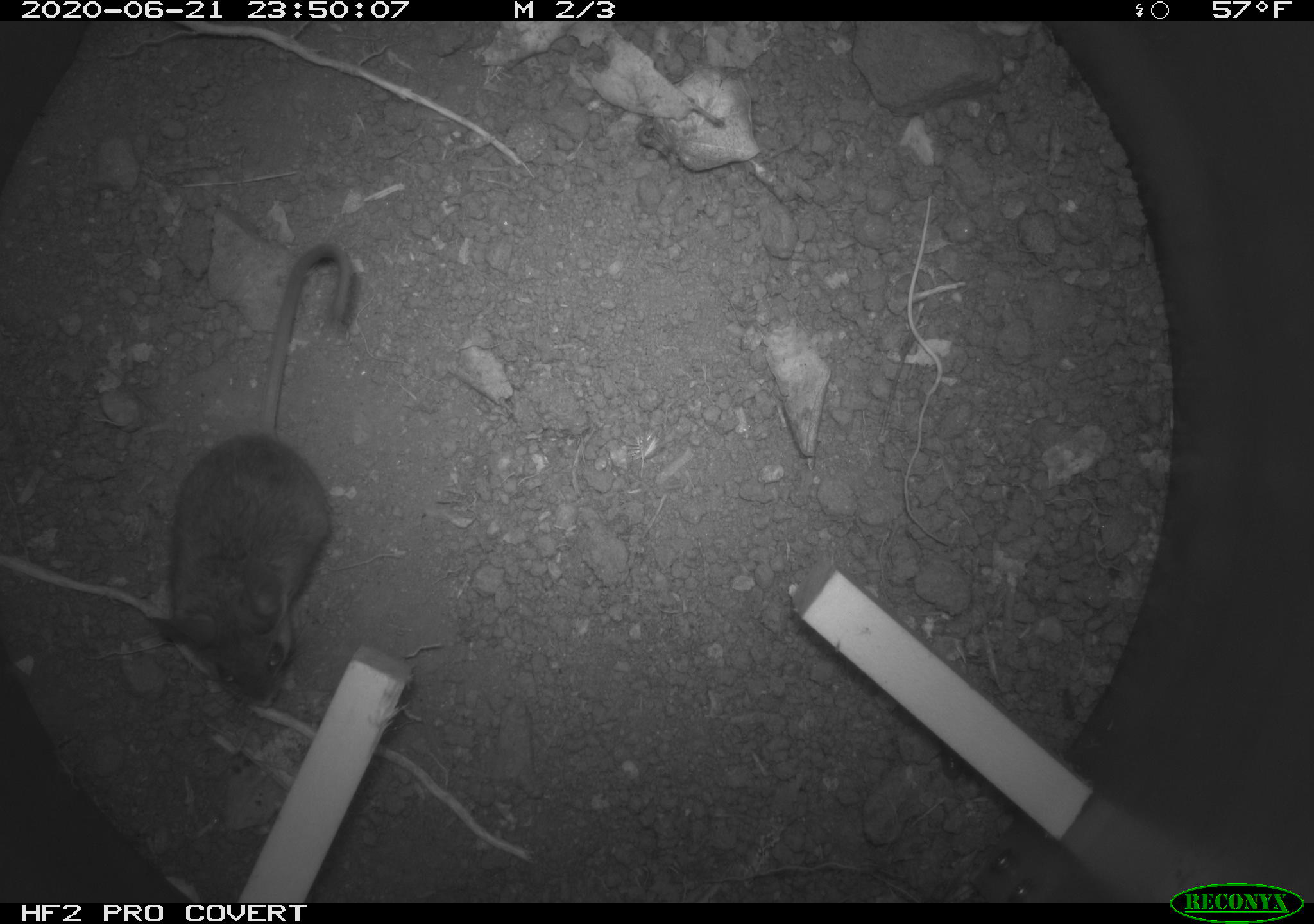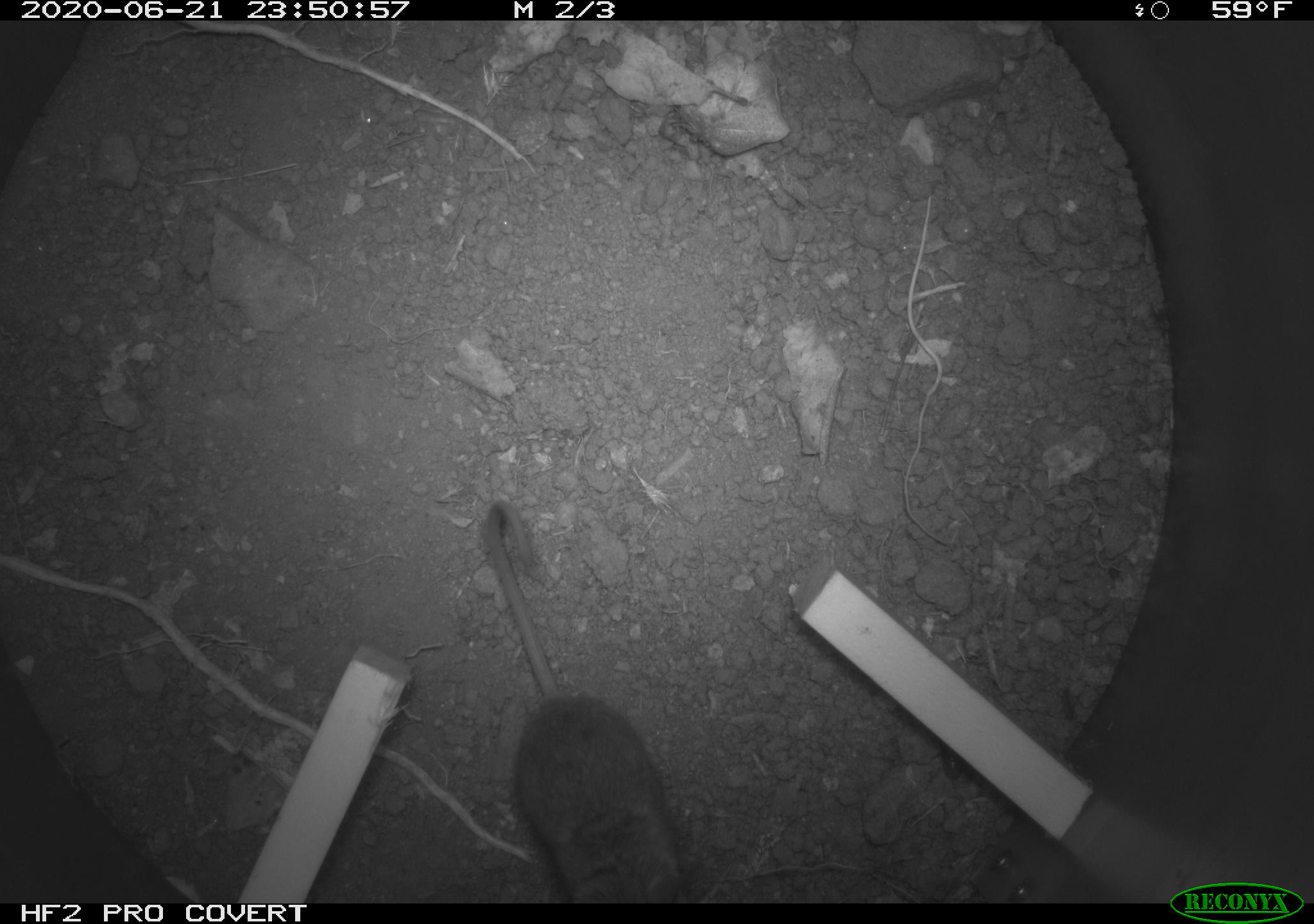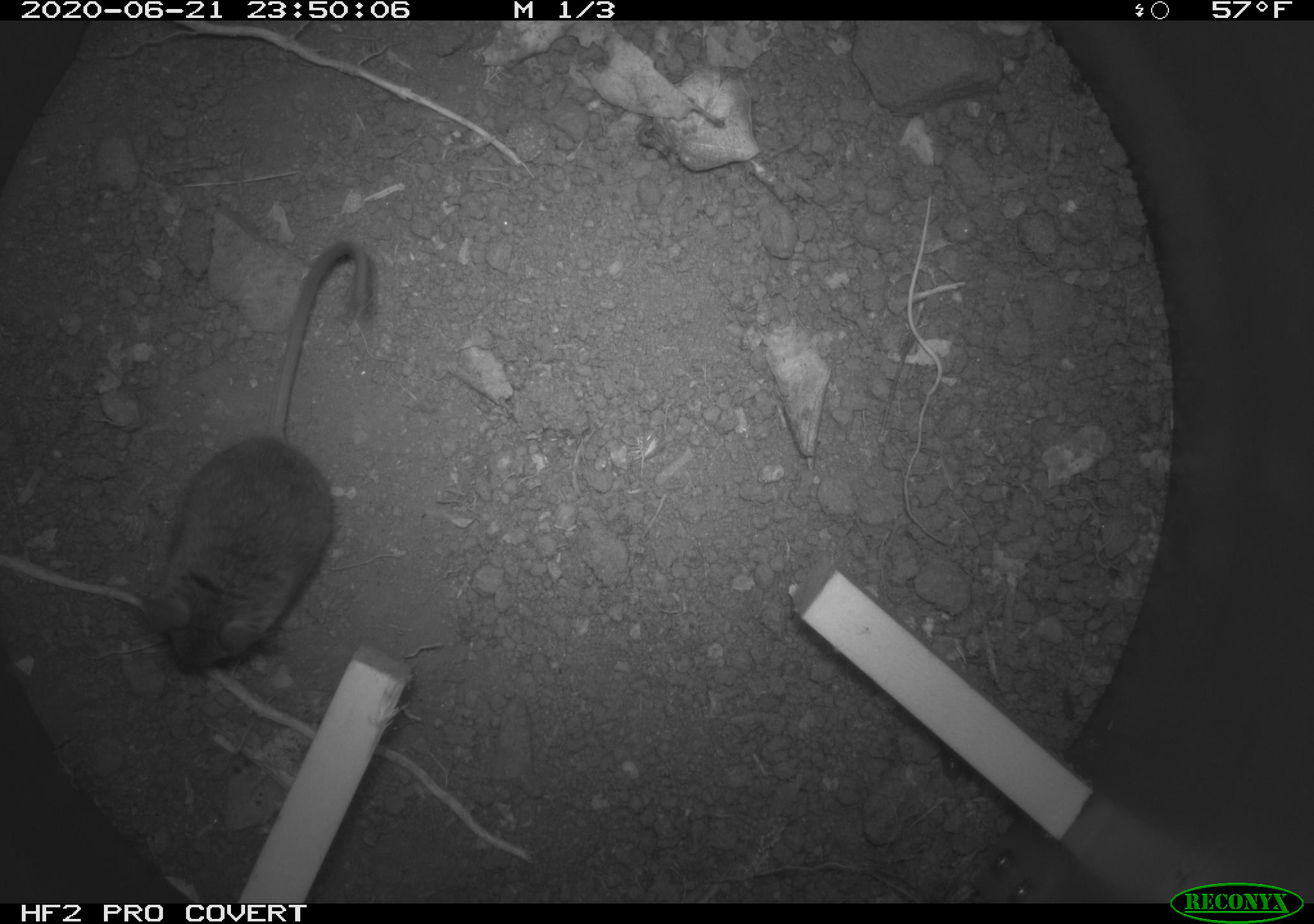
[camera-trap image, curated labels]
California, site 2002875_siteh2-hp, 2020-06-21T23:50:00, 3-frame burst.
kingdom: Animalia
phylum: Chordata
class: Mammalia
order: Rodentia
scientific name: Rodentia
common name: rodent